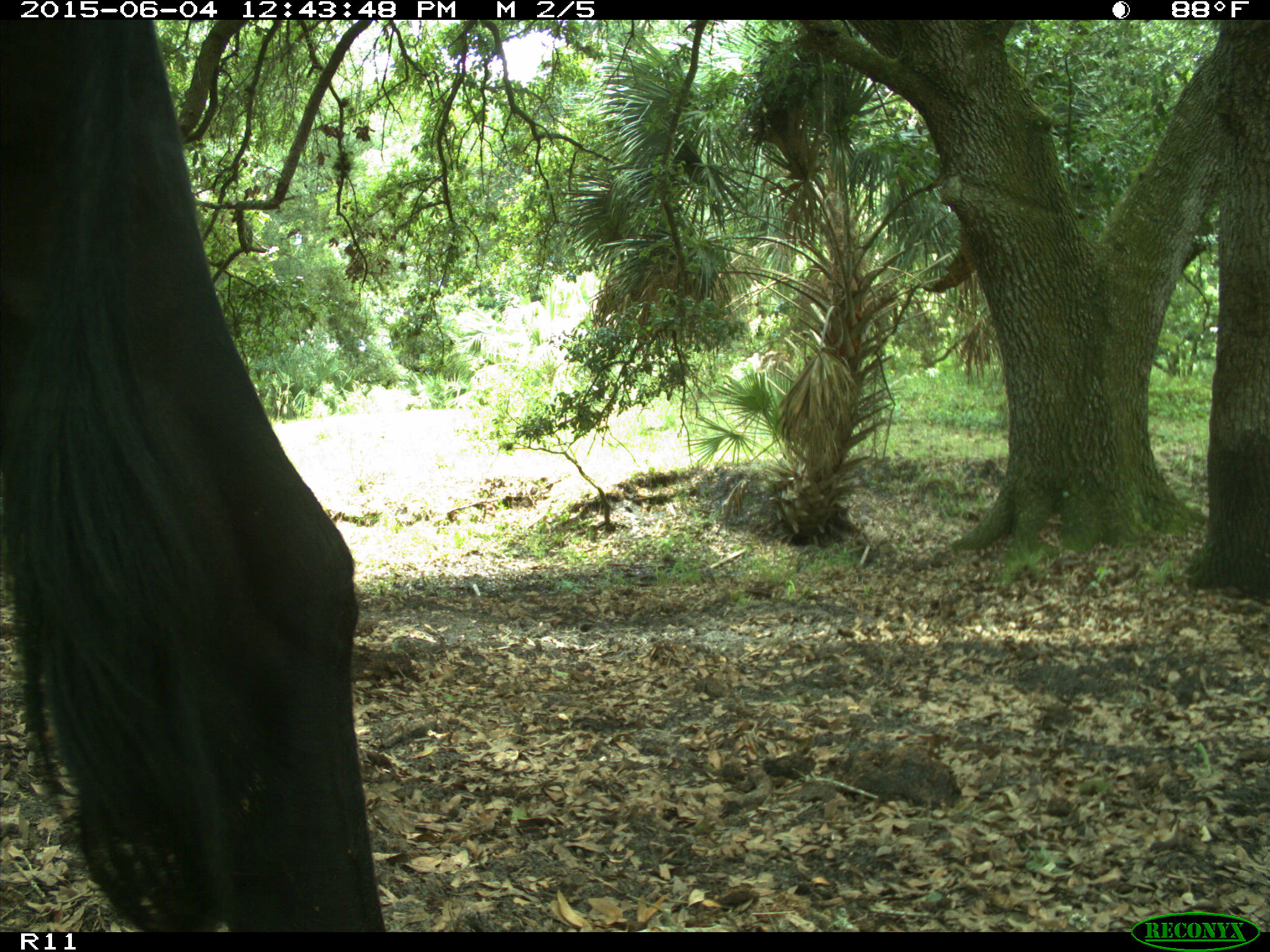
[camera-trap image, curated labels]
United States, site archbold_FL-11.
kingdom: Animalia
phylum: Chordata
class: Mammalia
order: Artiodactyla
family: Bovidae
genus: Bos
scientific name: Bos taurus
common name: domestic cow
Bos taurus (domestic cow).